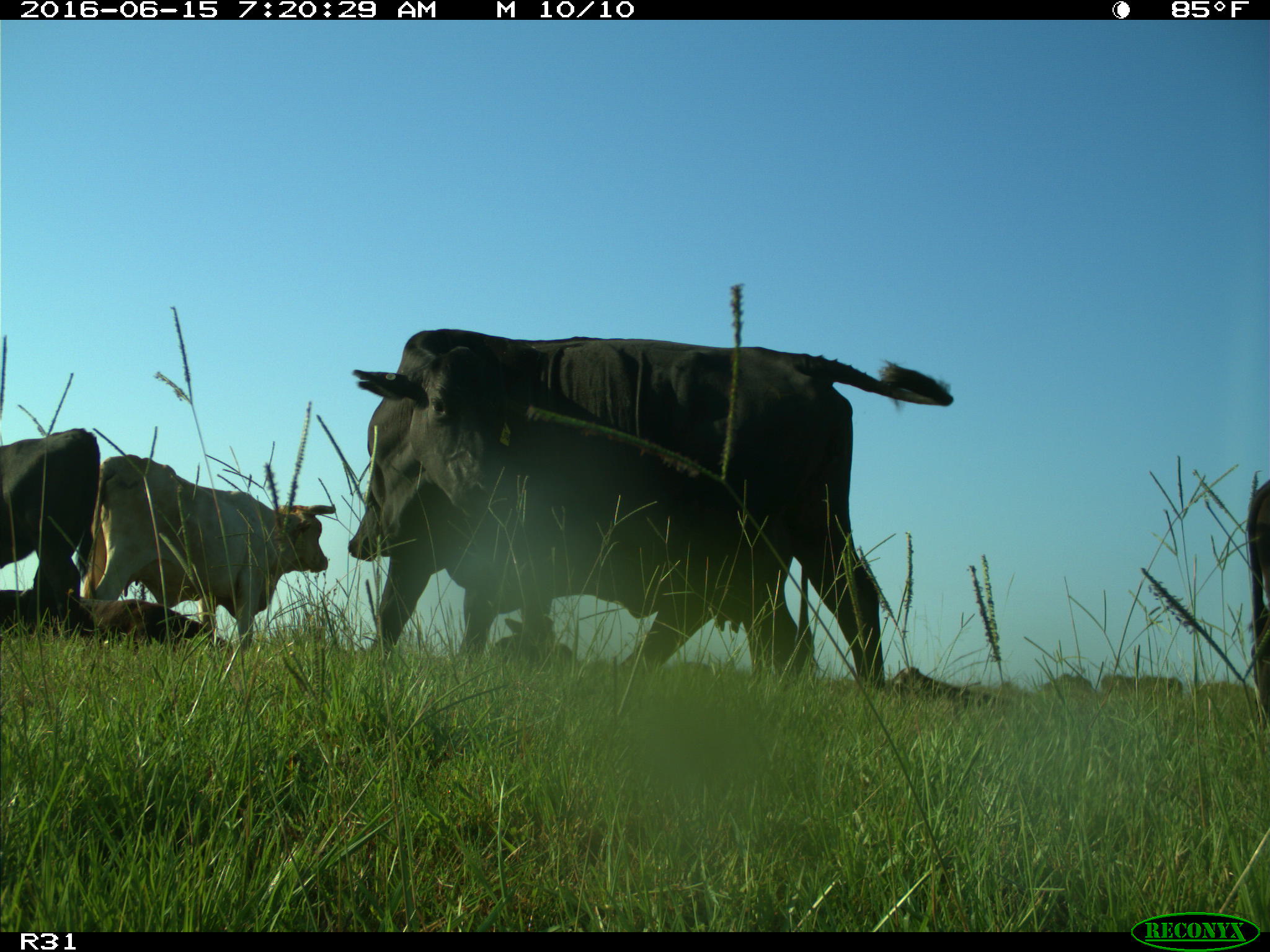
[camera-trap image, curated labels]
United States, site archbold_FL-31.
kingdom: Animalia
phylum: Chordata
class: Mammalia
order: Artiodactyla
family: Bovidae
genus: Bos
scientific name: Bos taurus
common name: domestic cow